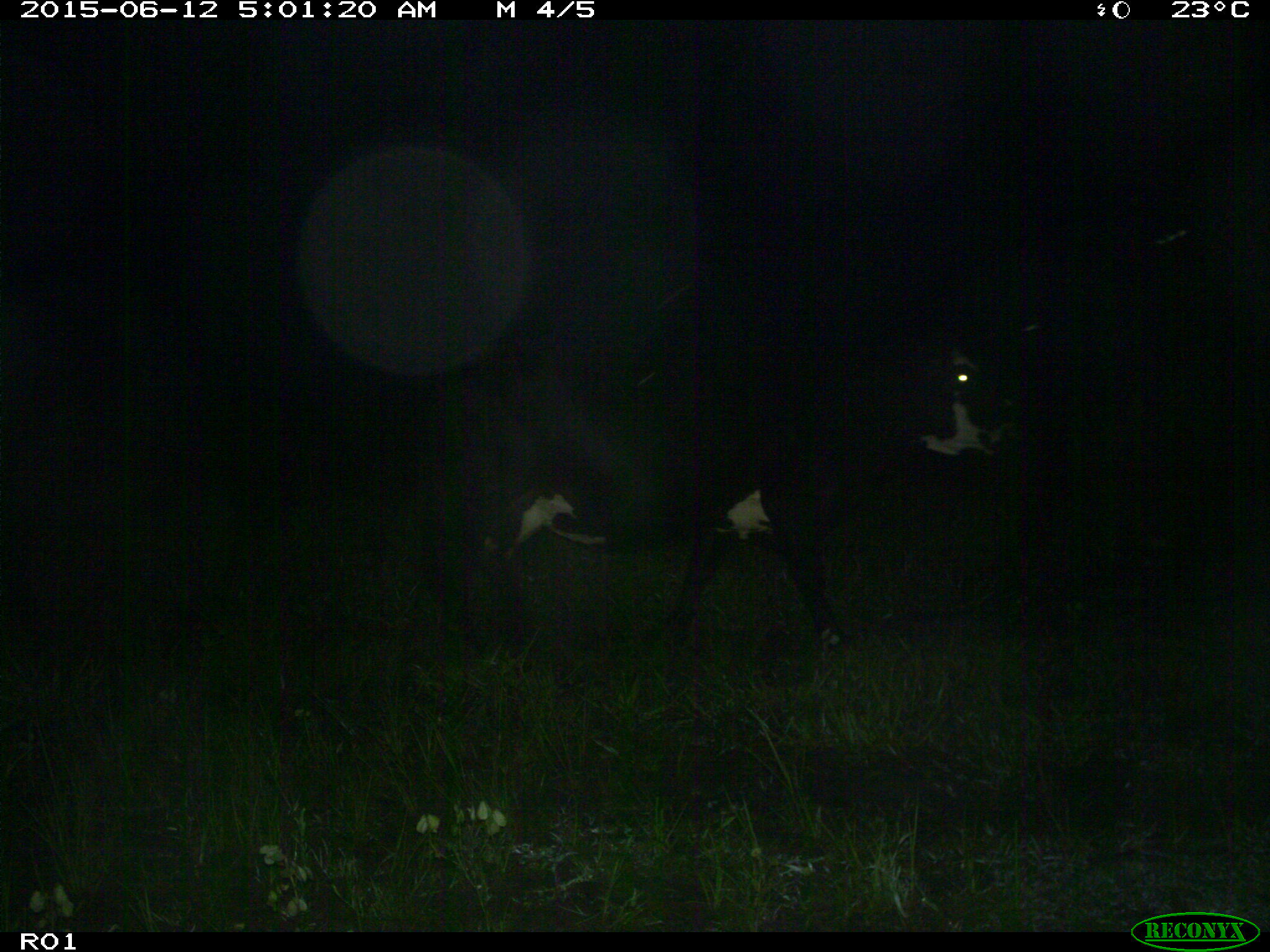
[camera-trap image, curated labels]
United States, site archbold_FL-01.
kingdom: Animalia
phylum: Chordata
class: Mammalia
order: Artiodactyla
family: Bovidae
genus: Bos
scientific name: Bos taurus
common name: domestic cow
Bos taurus (domestic cow).